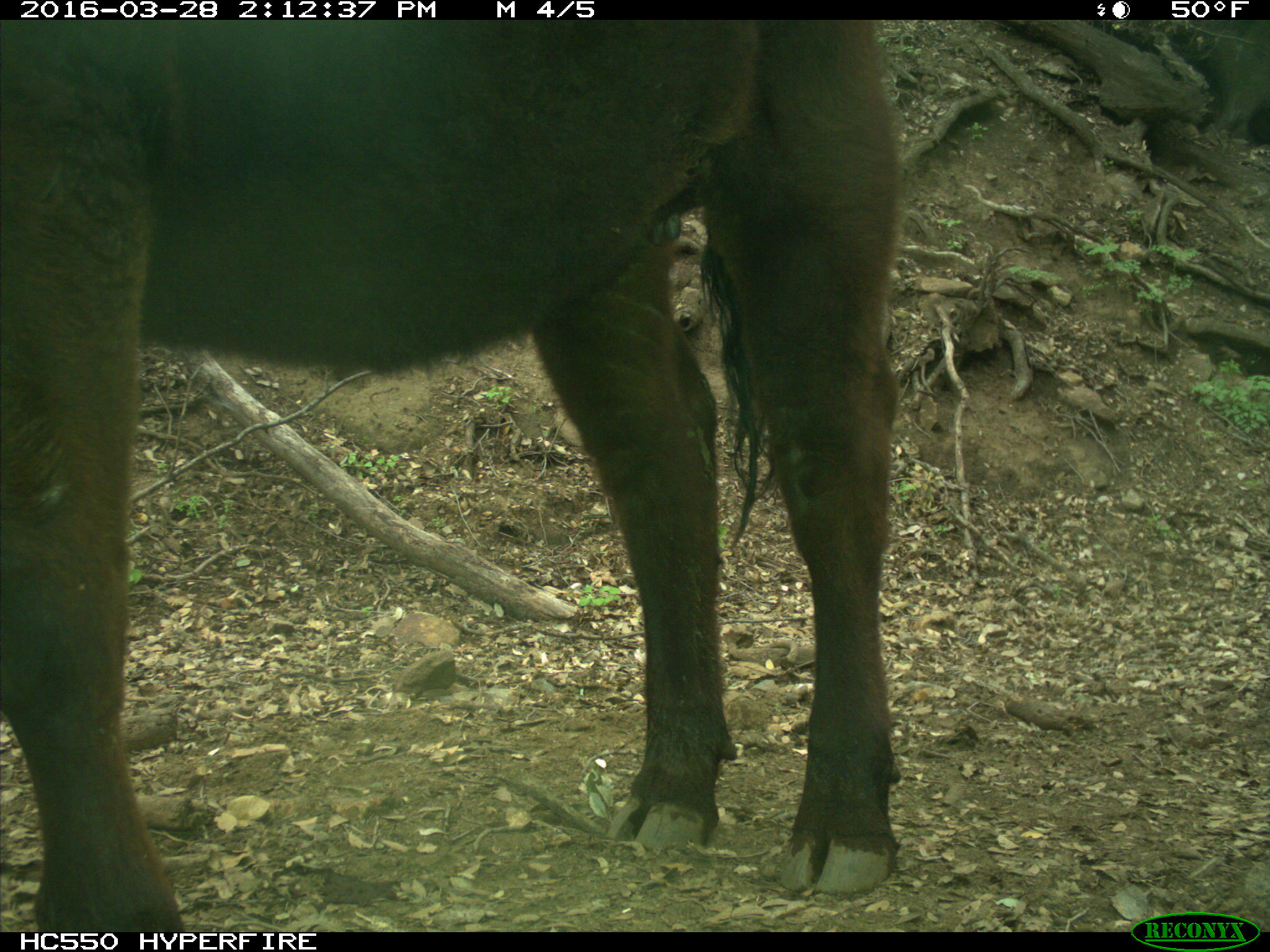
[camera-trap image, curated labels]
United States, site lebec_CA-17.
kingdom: Animalia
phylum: Chordata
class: Mammalia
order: Artiodactyla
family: Bovidae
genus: Bos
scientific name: Bos taurus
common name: domestic cow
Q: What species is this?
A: Bos taurus (domestic cow).